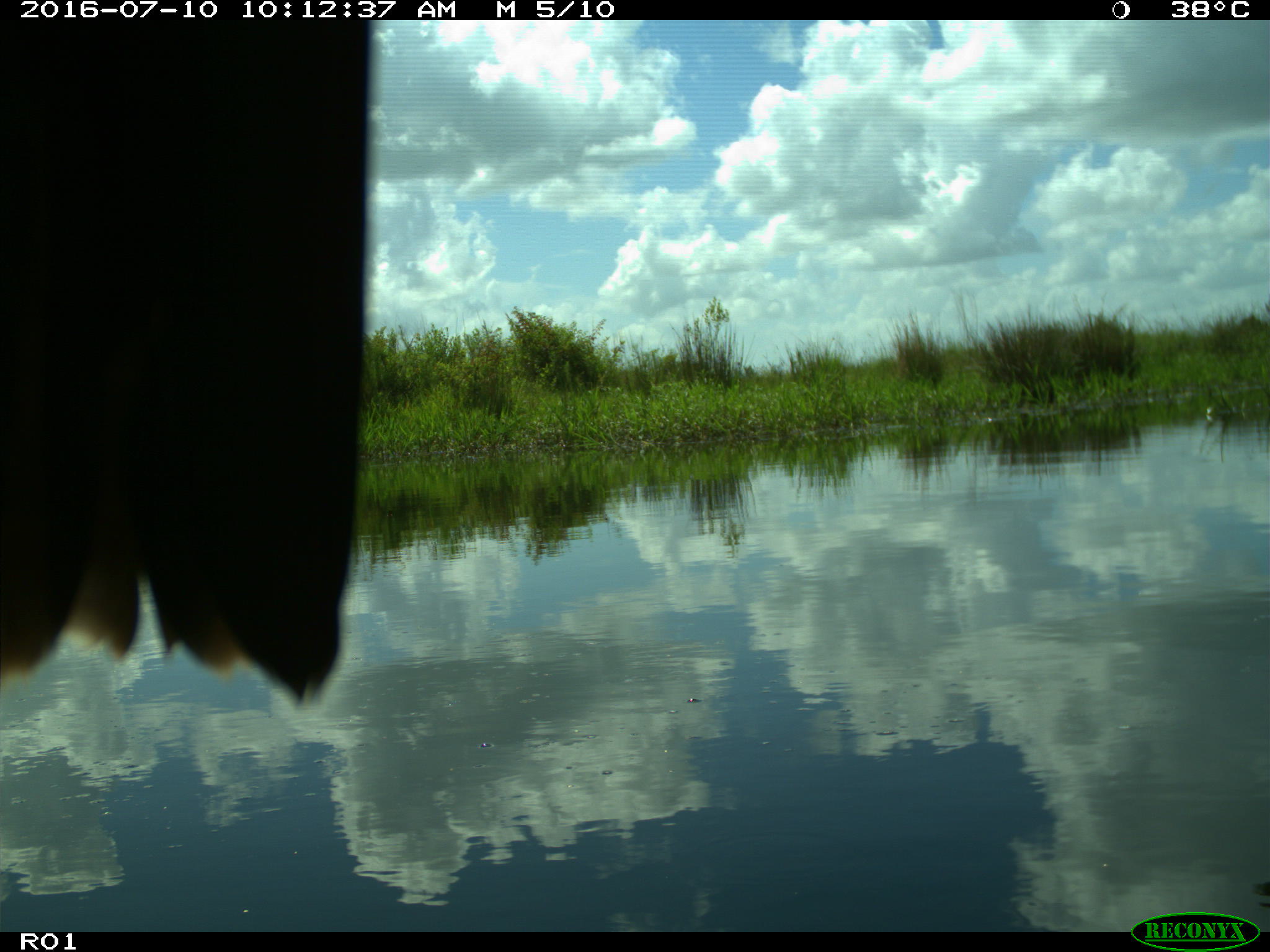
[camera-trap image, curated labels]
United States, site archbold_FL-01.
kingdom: Animalia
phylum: Chordata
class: Aves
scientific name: Aves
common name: birds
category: unidentified bird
Unidentified bird (birds) (Aves).